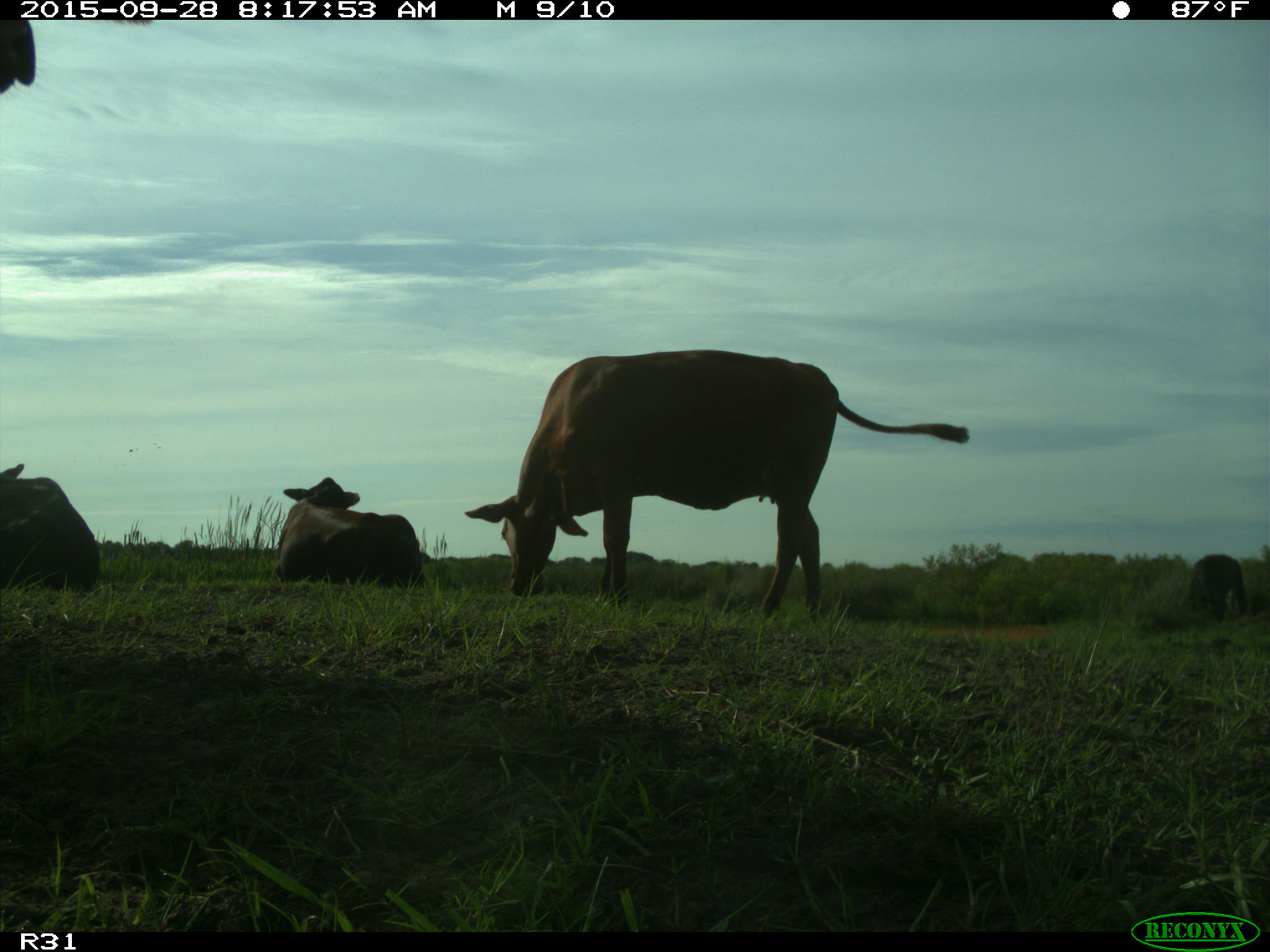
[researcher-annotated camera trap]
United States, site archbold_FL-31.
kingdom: Animalia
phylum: Chordata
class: Mammalia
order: Artiodactyla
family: Bovidae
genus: Bos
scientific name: Bos taurus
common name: domestic cow